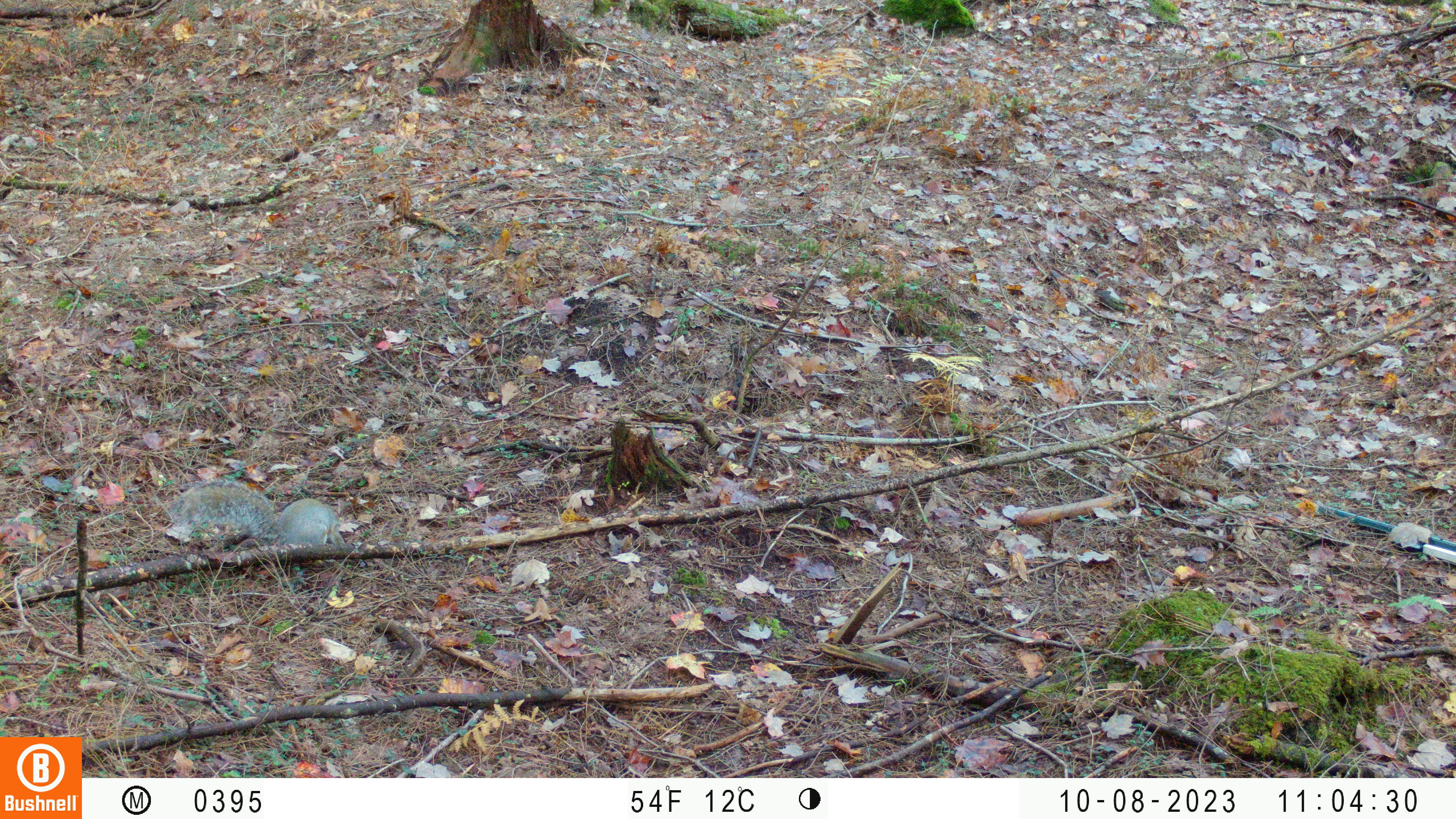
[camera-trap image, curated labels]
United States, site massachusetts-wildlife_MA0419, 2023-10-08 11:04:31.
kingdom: Animalia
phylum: Chordata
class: Mammalia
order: Rodentia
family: Sciuridae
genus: Sciurus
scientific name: Sciurus carolinensis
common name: gray squirrel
Gray squirrel (Sciurus carolinensis).